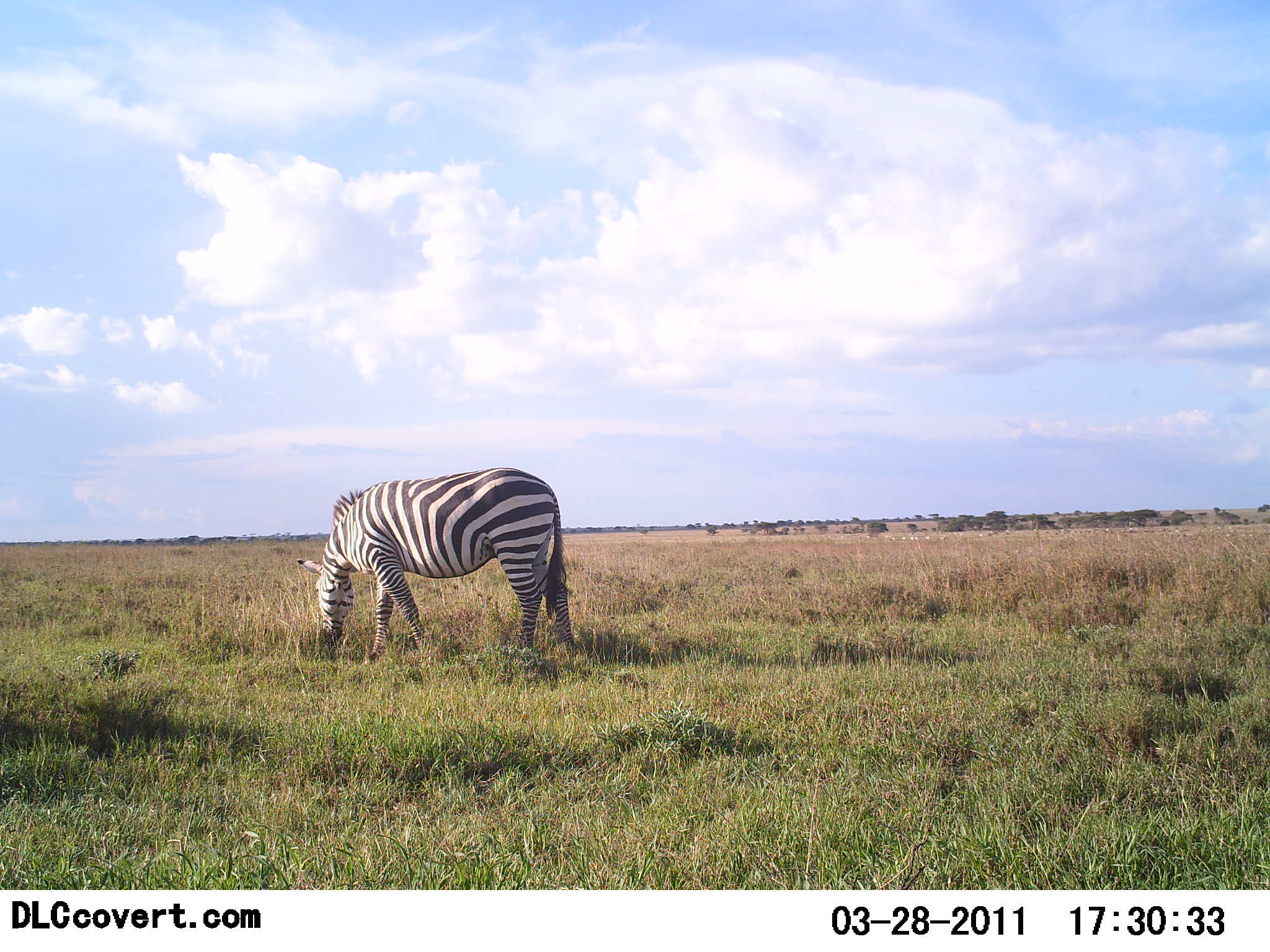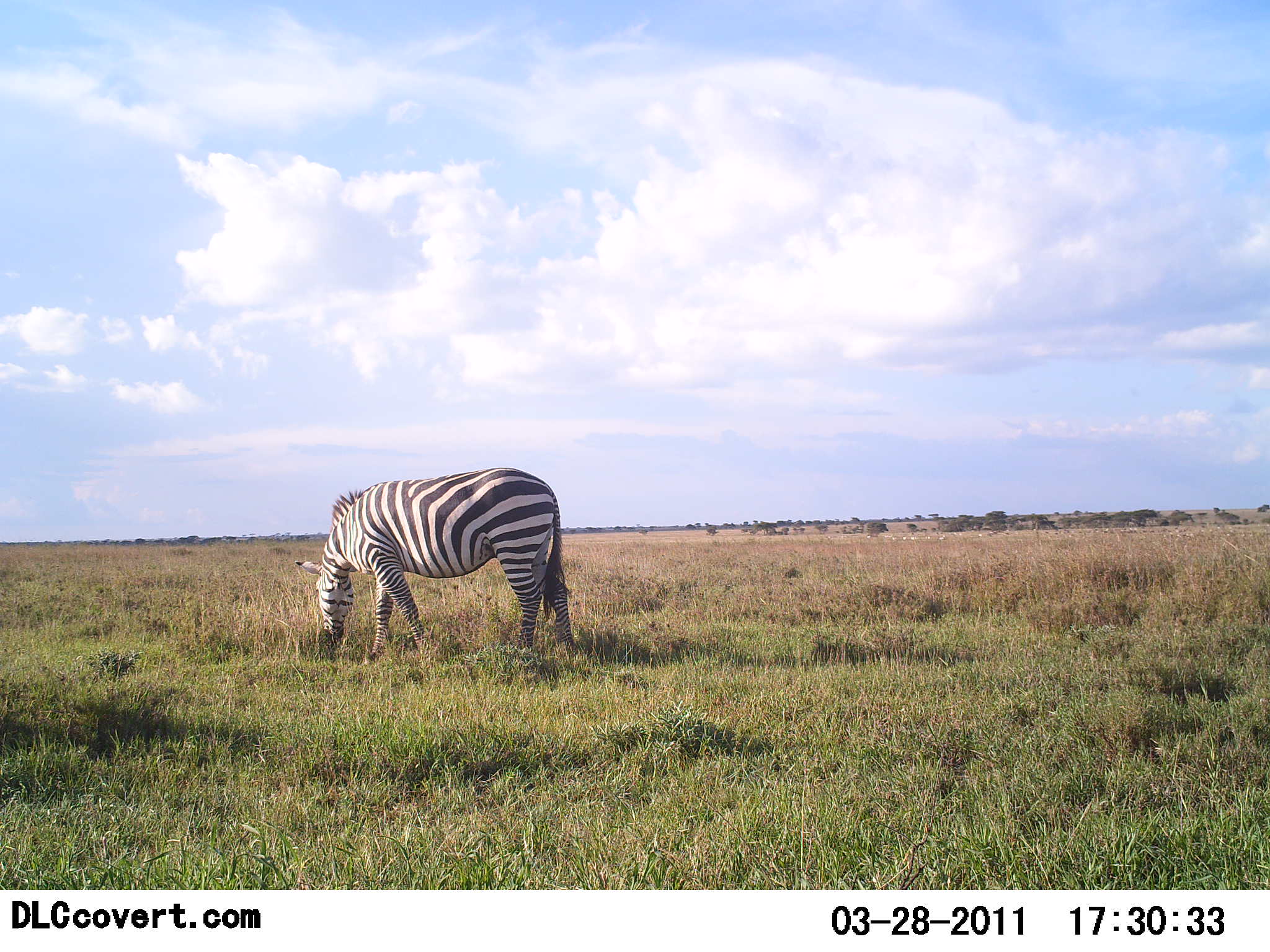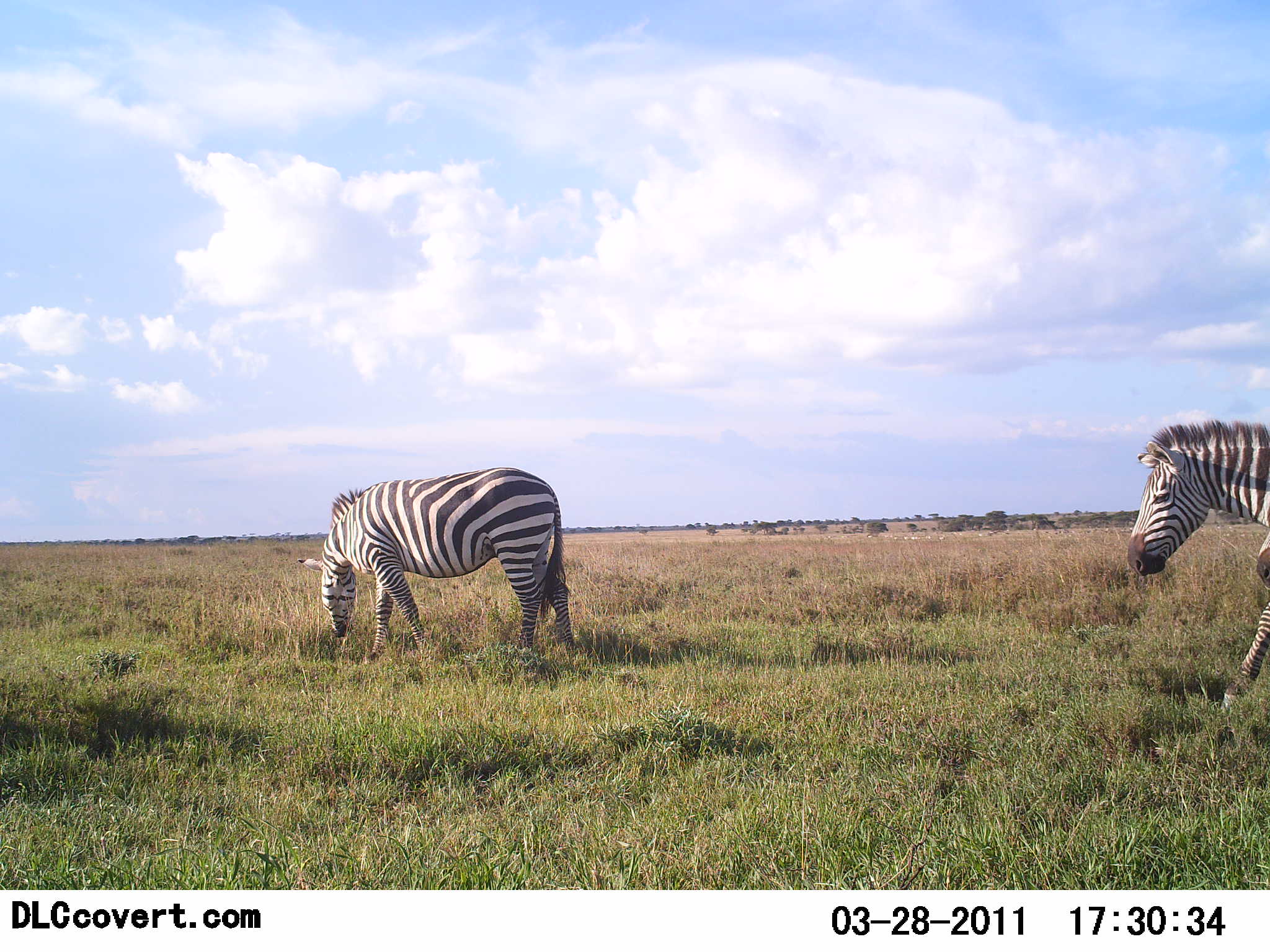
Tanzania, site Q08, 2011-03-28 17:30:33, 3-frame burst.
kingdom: Animalia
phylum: Chordata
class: Mammalia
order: Perissodactyla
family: Equidae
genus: Equus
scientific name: Equus quagga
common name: plains zebra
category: zebra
Zebra (plains zebra) (Equus quagga), count 2. Behavior (volunteer vote fractions): standing 40%, resting 0%, moving 80%, interacting 0%. Young present (vote fraction): 0%. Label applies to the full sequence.